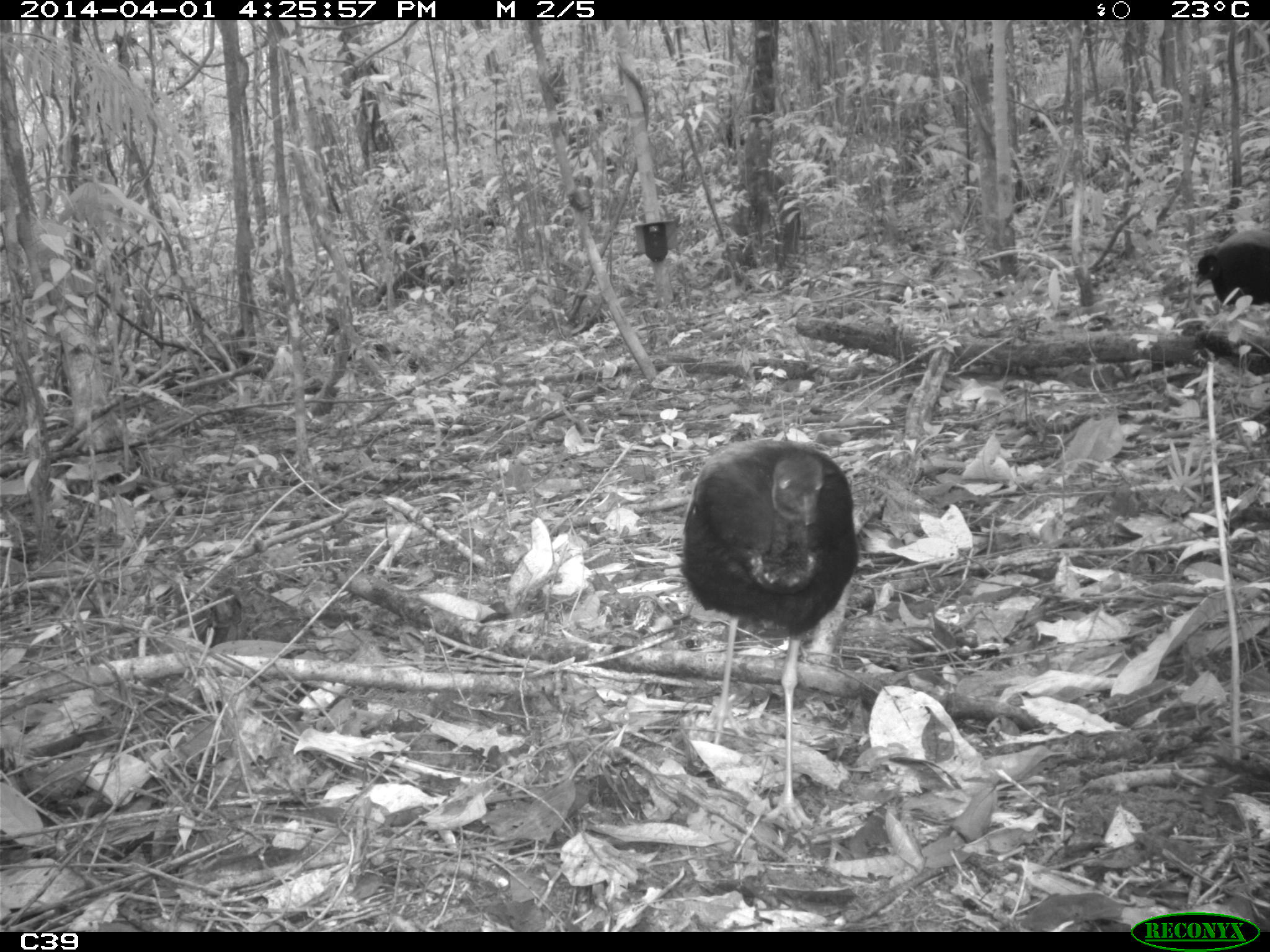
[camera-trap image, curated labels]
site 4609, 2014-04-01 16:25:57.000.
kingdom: Animalia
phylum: Chordata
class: Aves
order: Gruiformes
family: Psophiidae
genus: Psophia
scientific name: Psophia crepitans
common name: gray-winged trumpeter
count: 3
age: adult